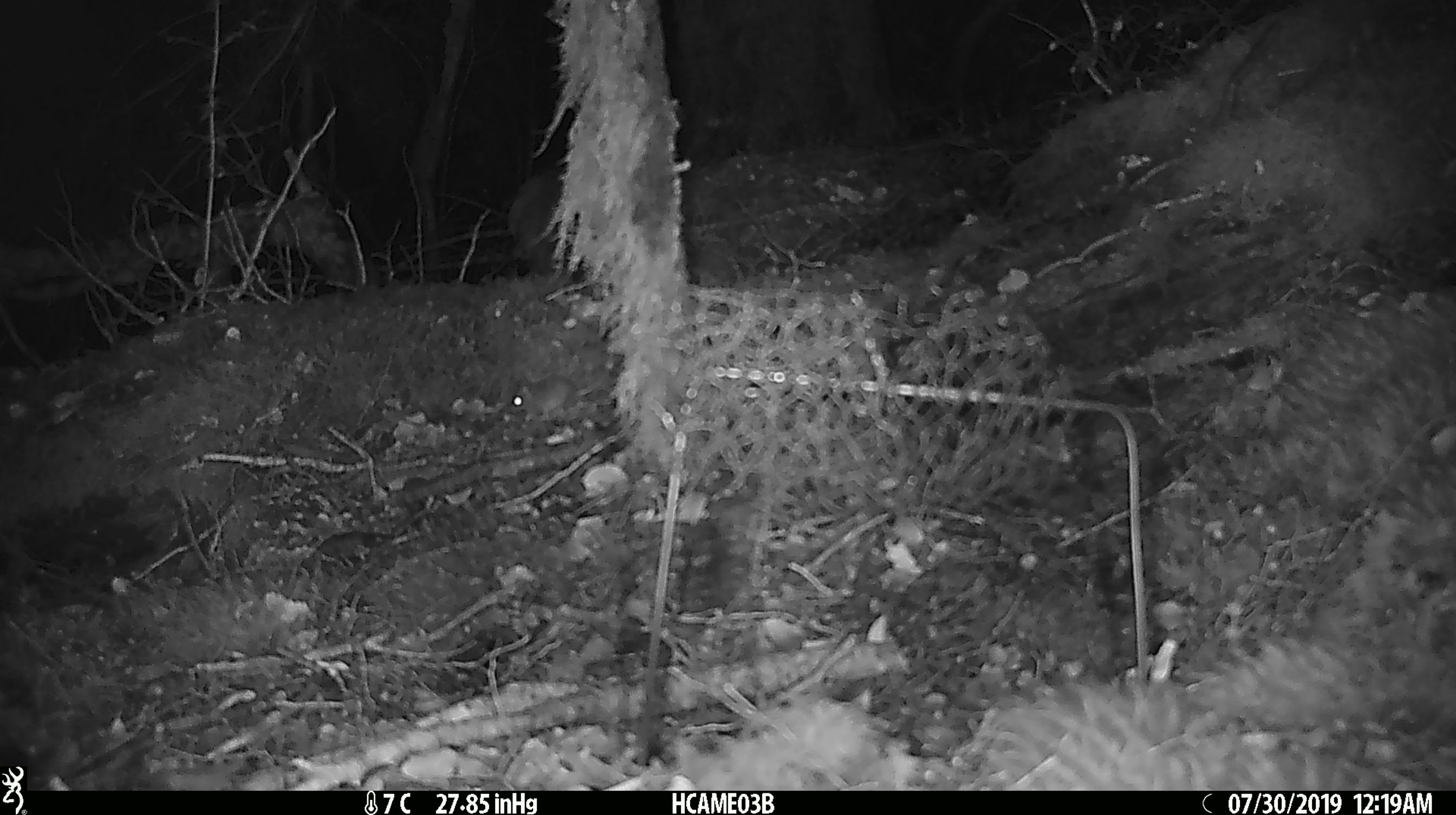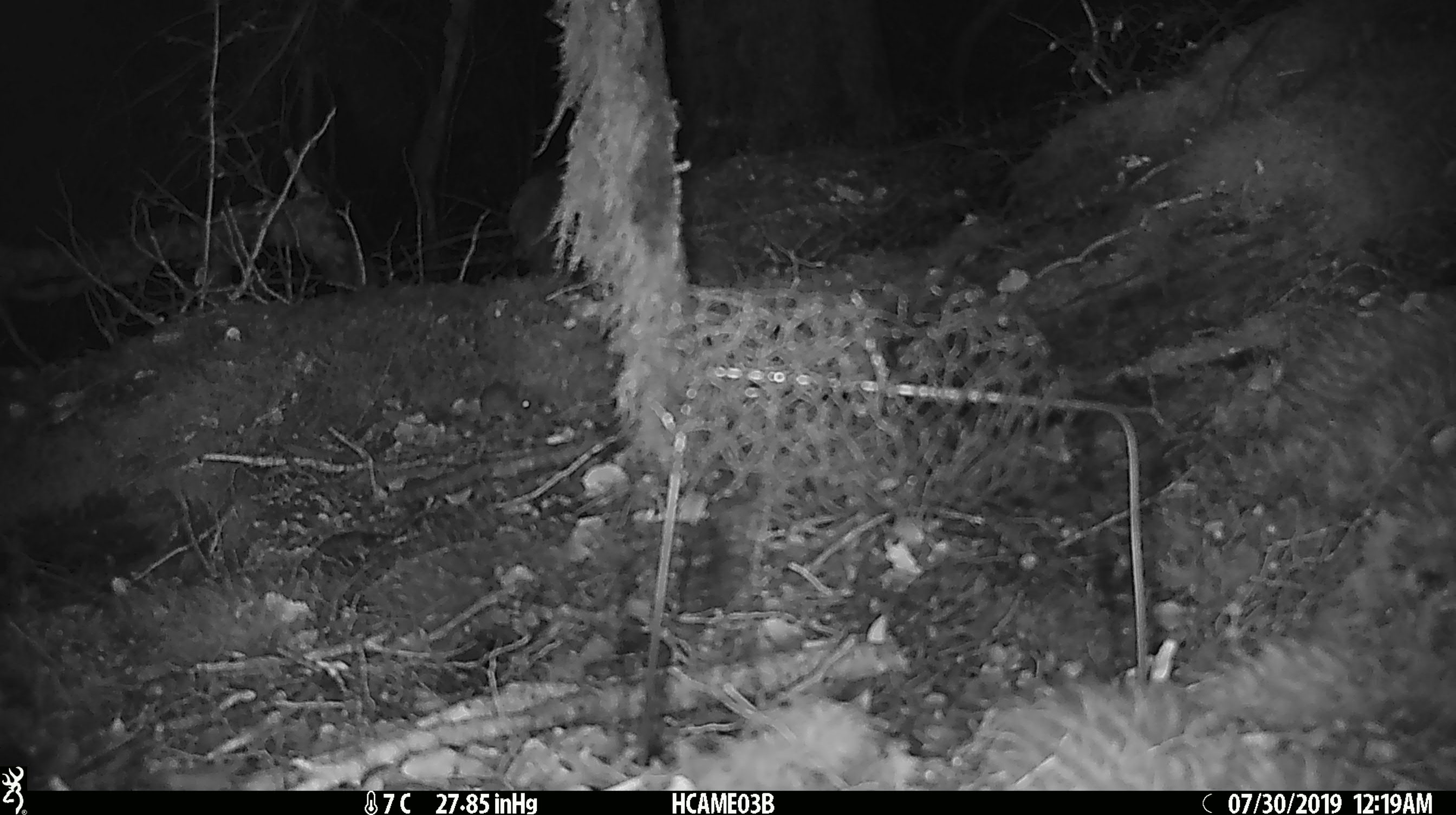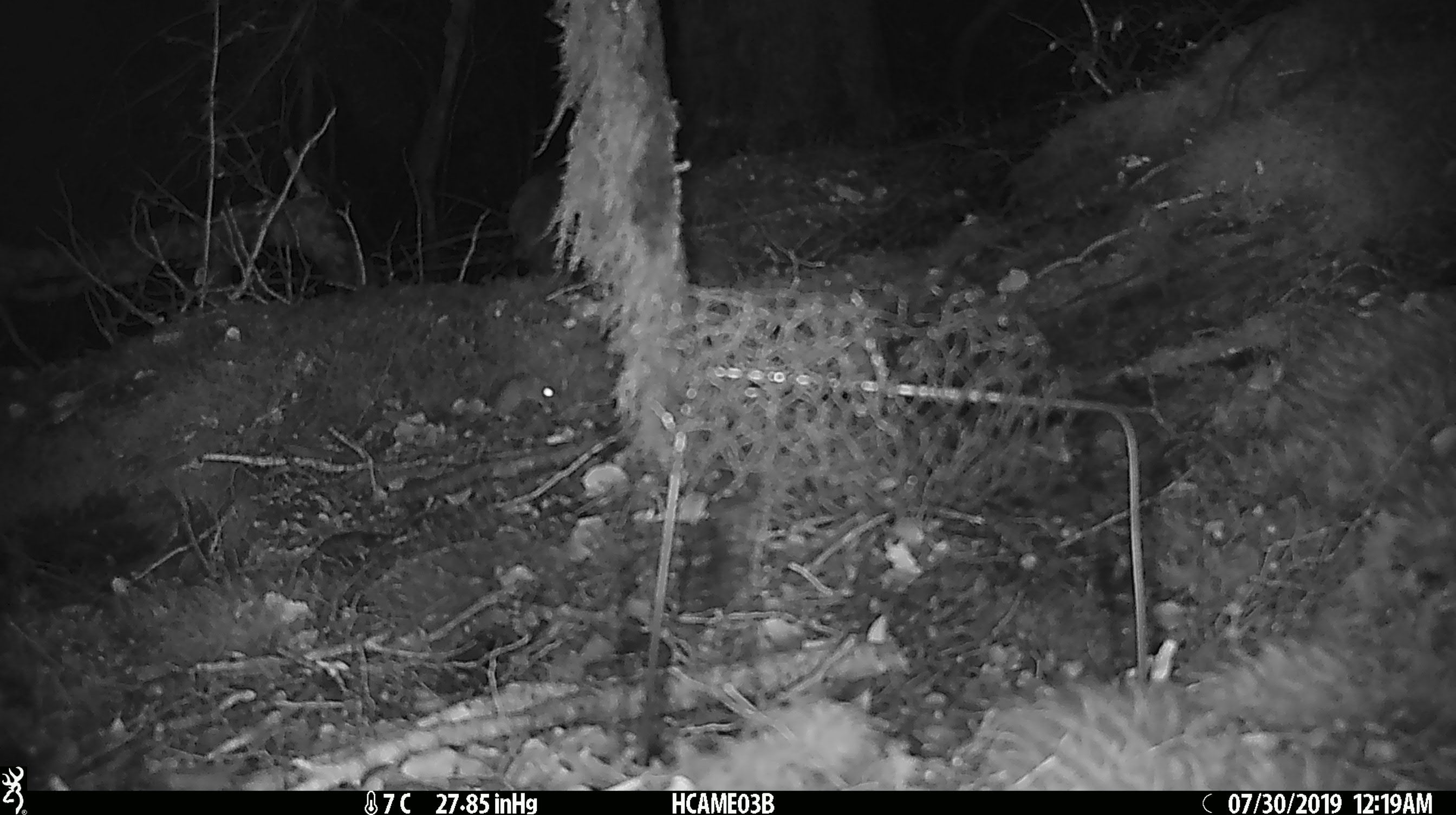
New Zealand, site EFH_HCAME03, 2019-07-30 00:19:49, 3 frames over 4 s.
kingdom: Animalia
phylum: Chordata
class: Mammalia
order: Rodentia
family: Muridae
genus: Mus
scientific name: Mus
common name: mouse